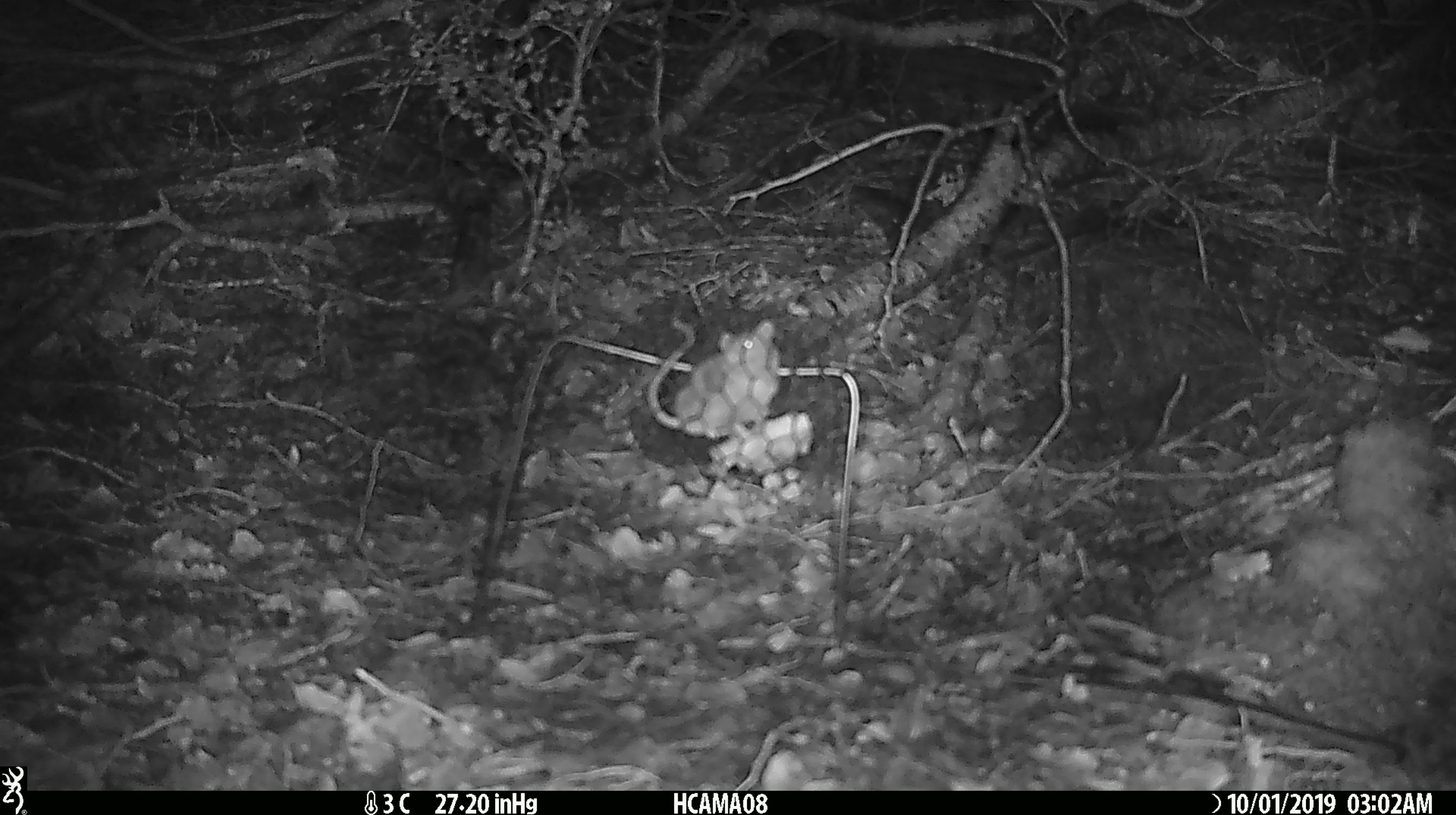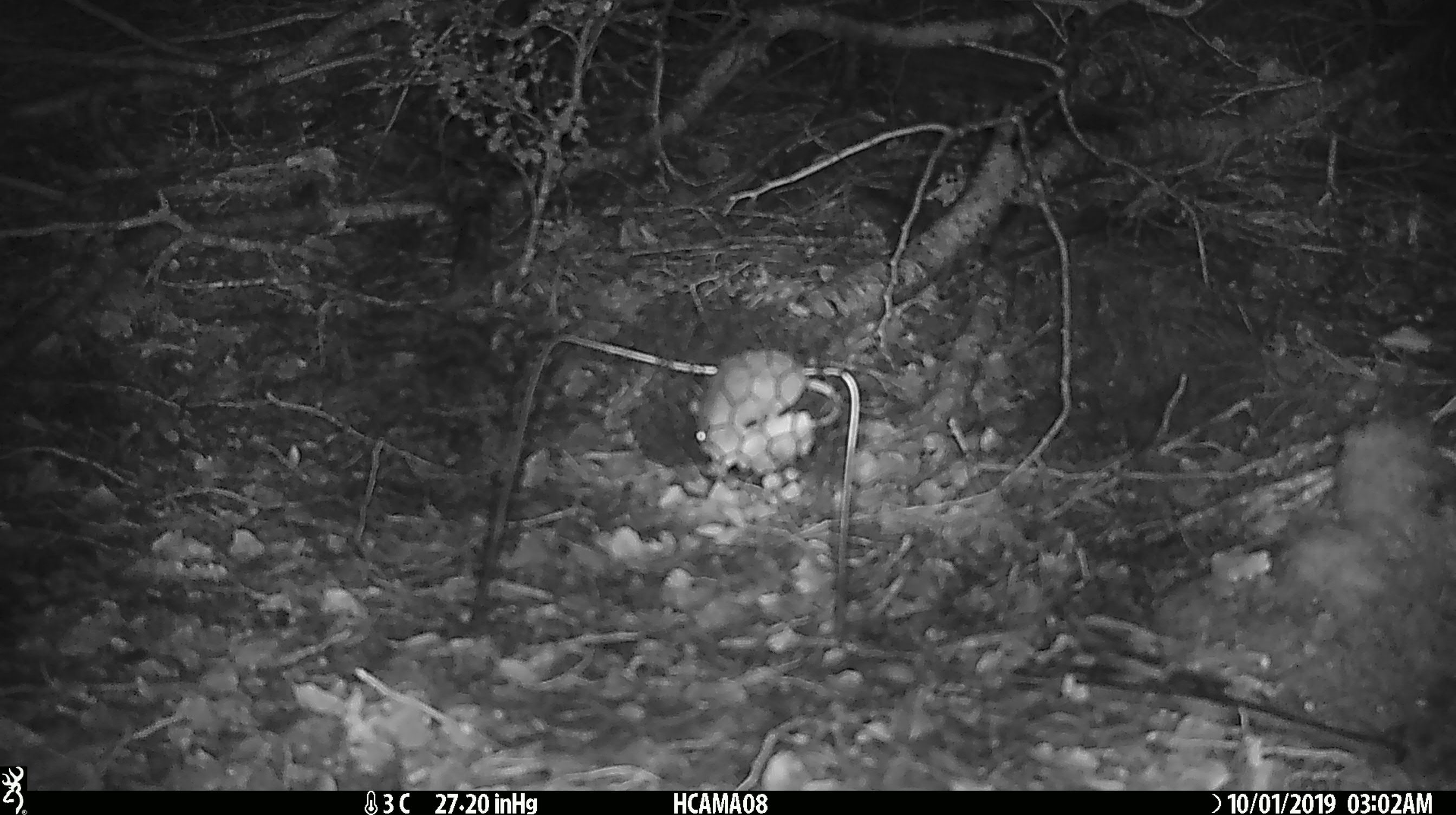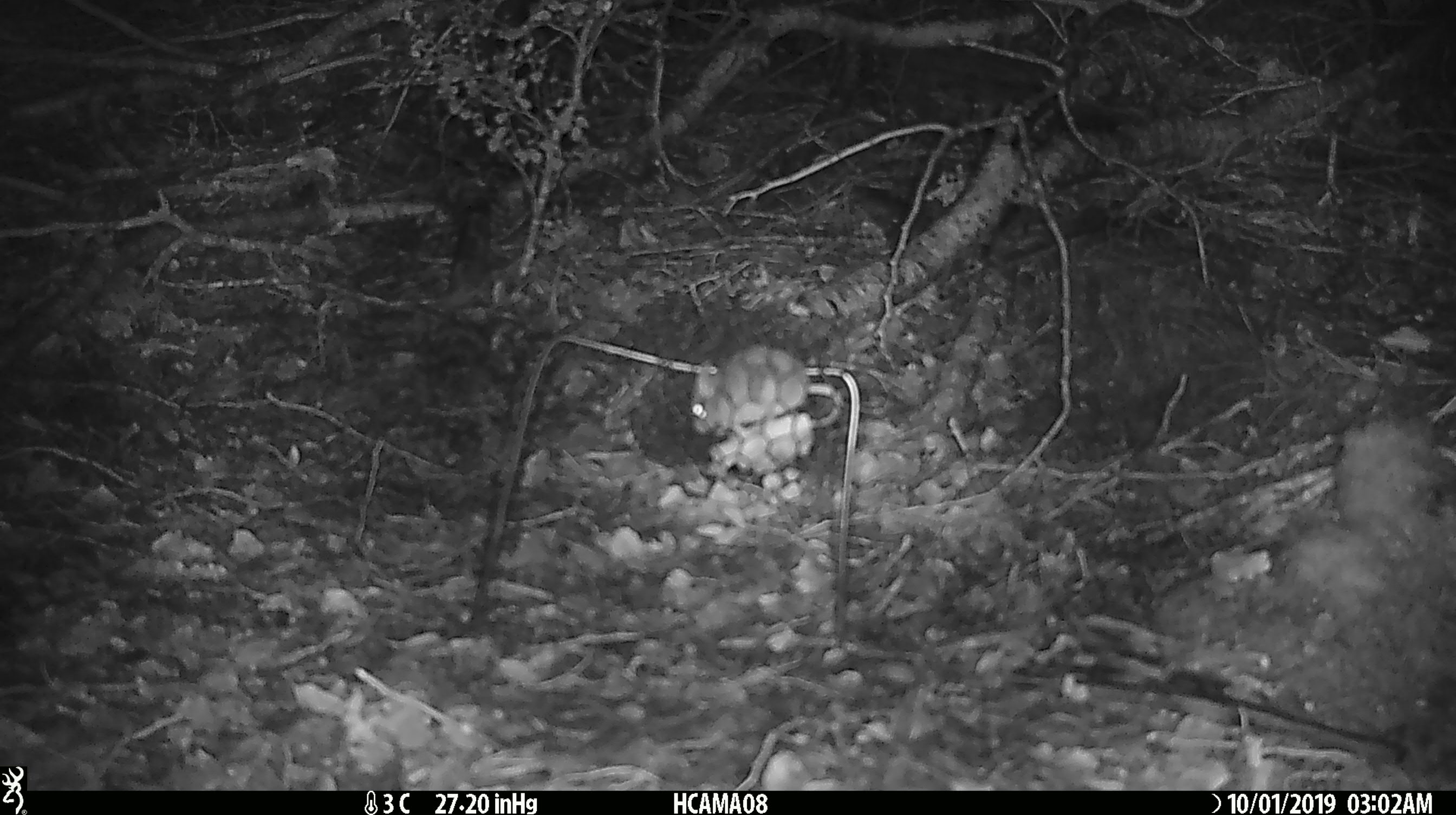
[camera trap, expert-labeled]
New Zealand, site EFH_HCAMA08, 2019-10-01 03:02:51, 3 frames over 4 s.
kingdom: Animalia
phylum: Chordata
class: Mammalia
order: Rodentia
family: Muridae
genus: Mus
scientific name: Mus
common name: mouse